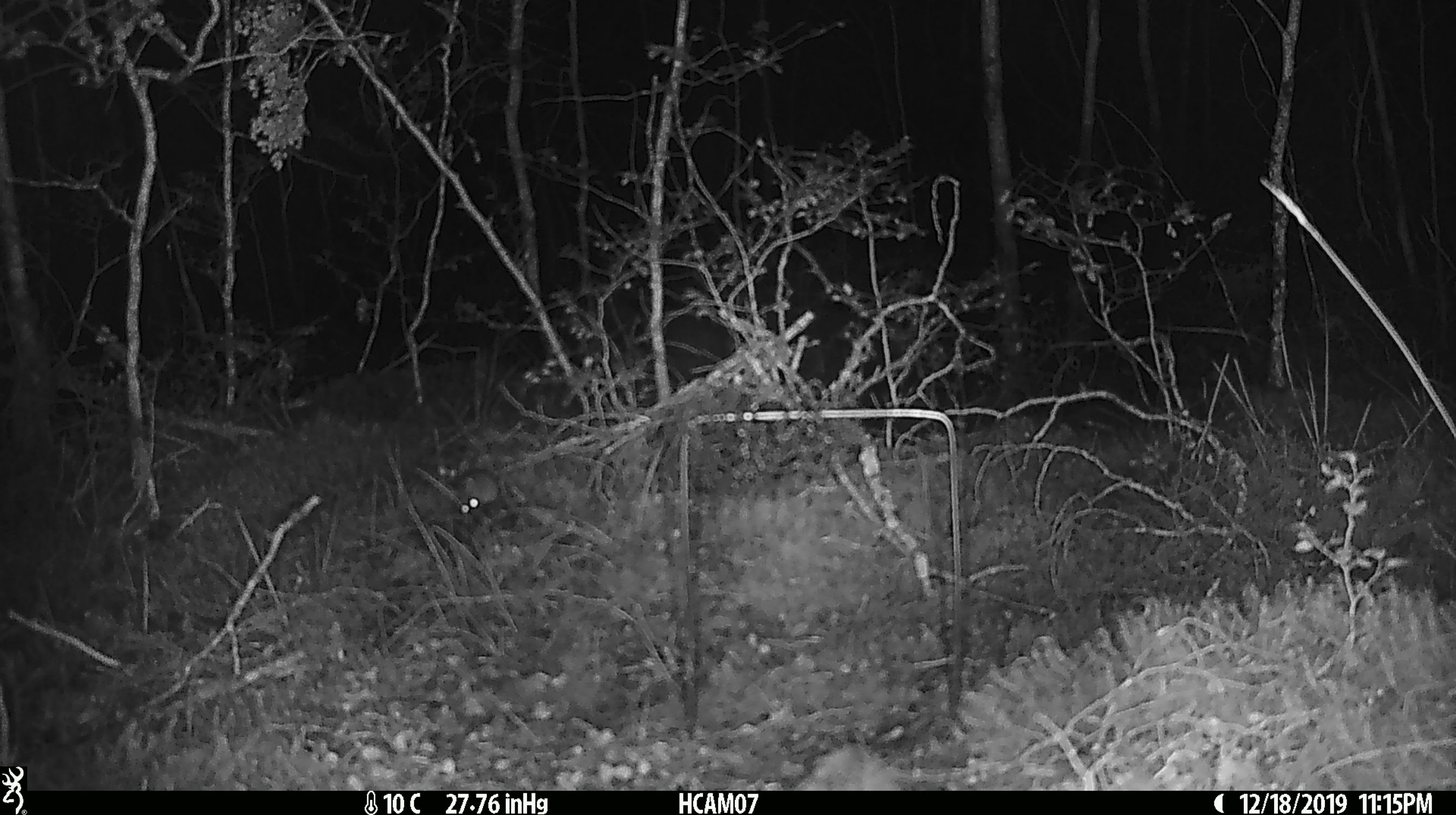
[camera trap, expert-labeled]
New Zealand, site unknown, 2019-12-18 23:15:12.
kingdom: Animalia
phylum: Chordata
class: Mammalia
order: Rodentia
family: Muridae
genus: Mus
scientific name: Mus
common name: mouse